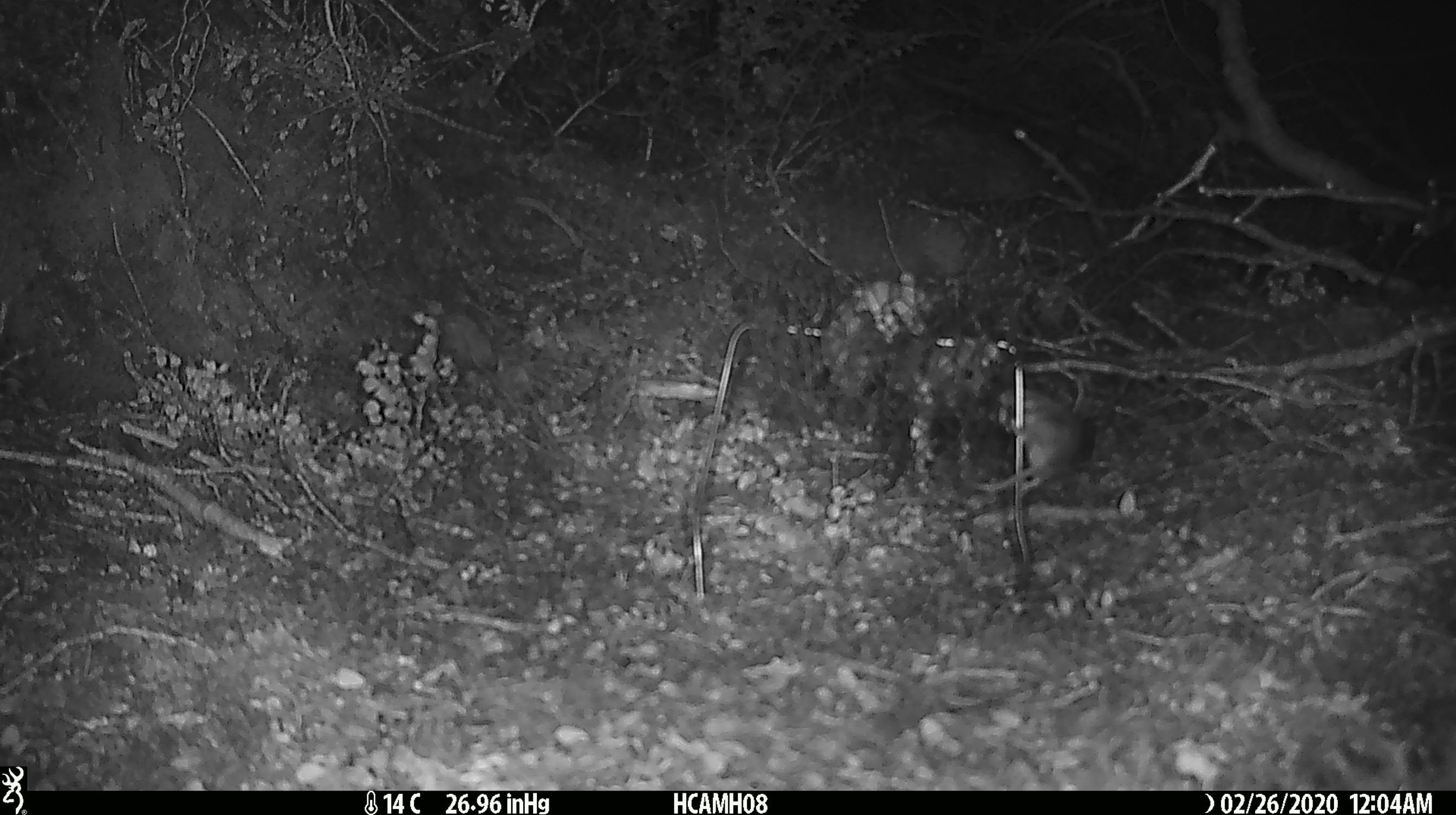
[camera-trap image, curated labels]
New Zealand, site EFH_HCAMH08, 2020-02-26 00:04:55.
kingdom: Animalia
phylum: Chordata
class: Mammalia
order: Rodentia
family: Muridae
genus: Mus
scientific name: Mus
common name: mouse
Mouse (Mus).